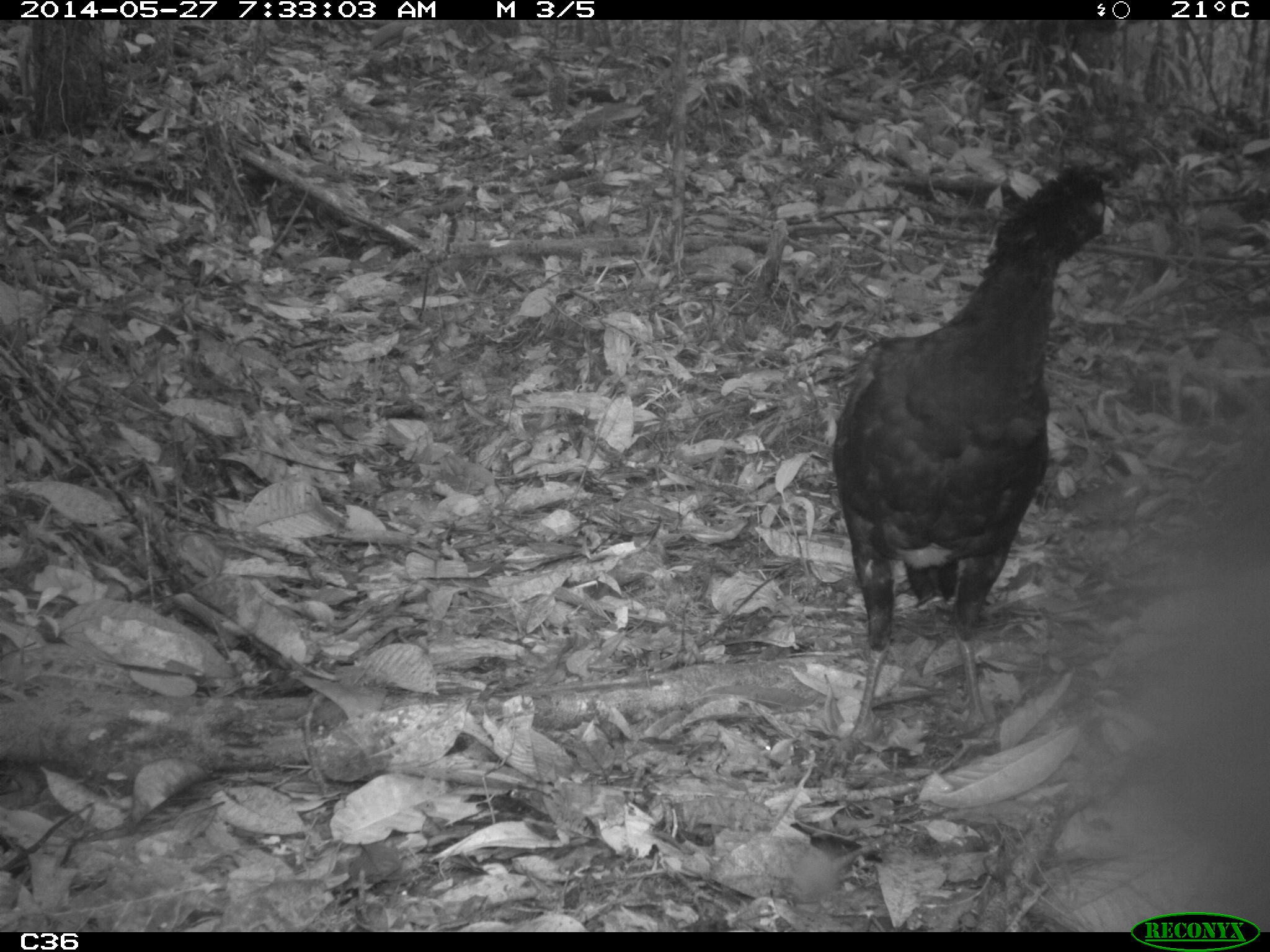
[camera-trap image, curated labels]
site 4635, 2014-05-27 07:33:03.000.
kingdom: Animalia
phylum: Chordata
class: Aves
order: Galliformes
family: Cracidae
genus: Crax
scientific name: Crax alector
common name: black curassow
Crax alector (black curassow), count 2, age adult.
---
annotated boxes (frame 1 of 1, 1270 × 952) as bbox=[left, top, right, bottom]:
crax alector: bbox=[830, 160, 1115, 744]